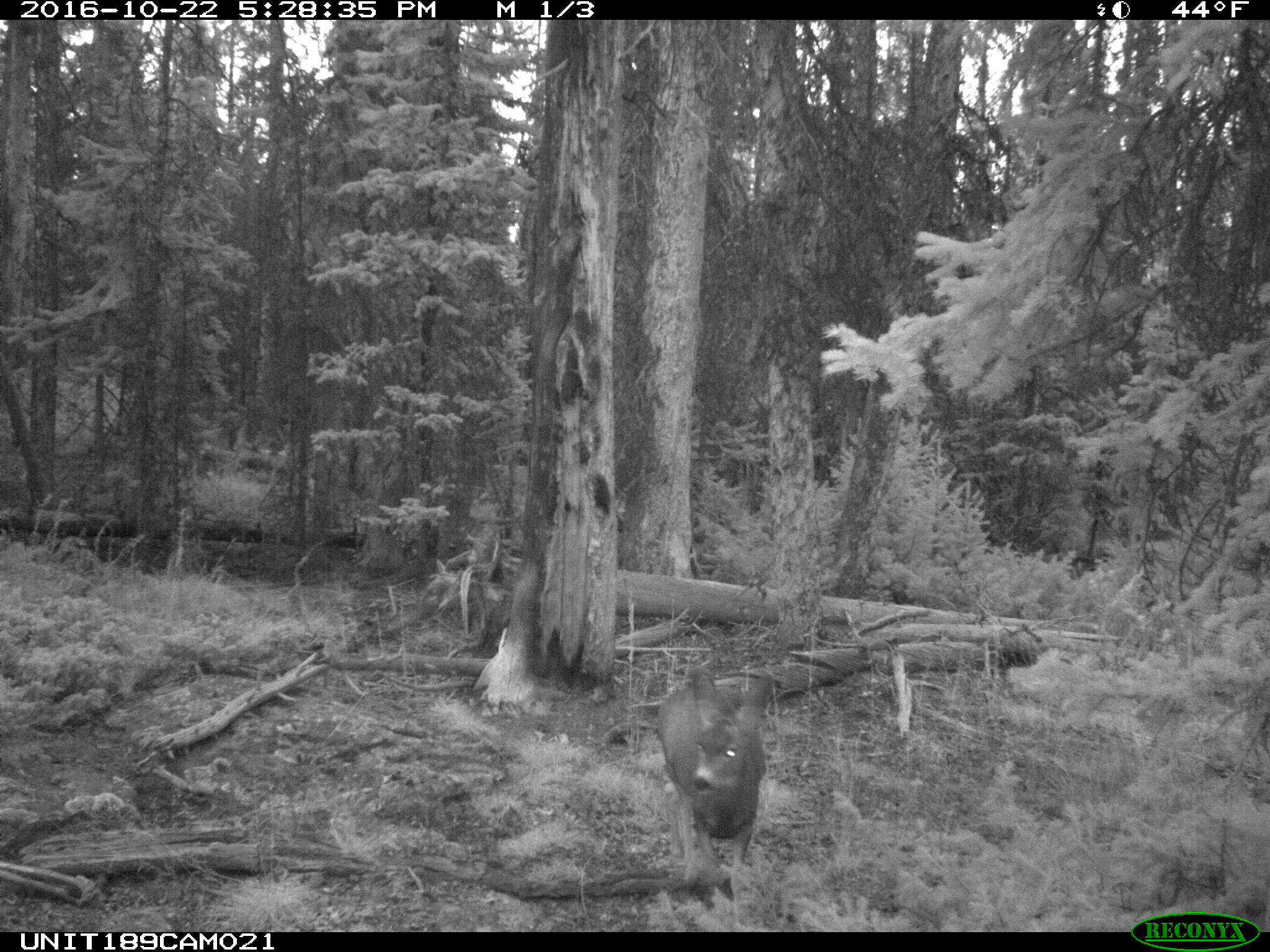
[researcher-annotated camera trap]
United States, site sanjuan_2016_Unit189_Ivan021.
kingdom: Animalia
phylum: Chordata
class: Mammalia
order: Artiodactyla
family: Cervidae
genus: Odocoileus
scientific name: Odocoileus hemionus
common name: mule deer